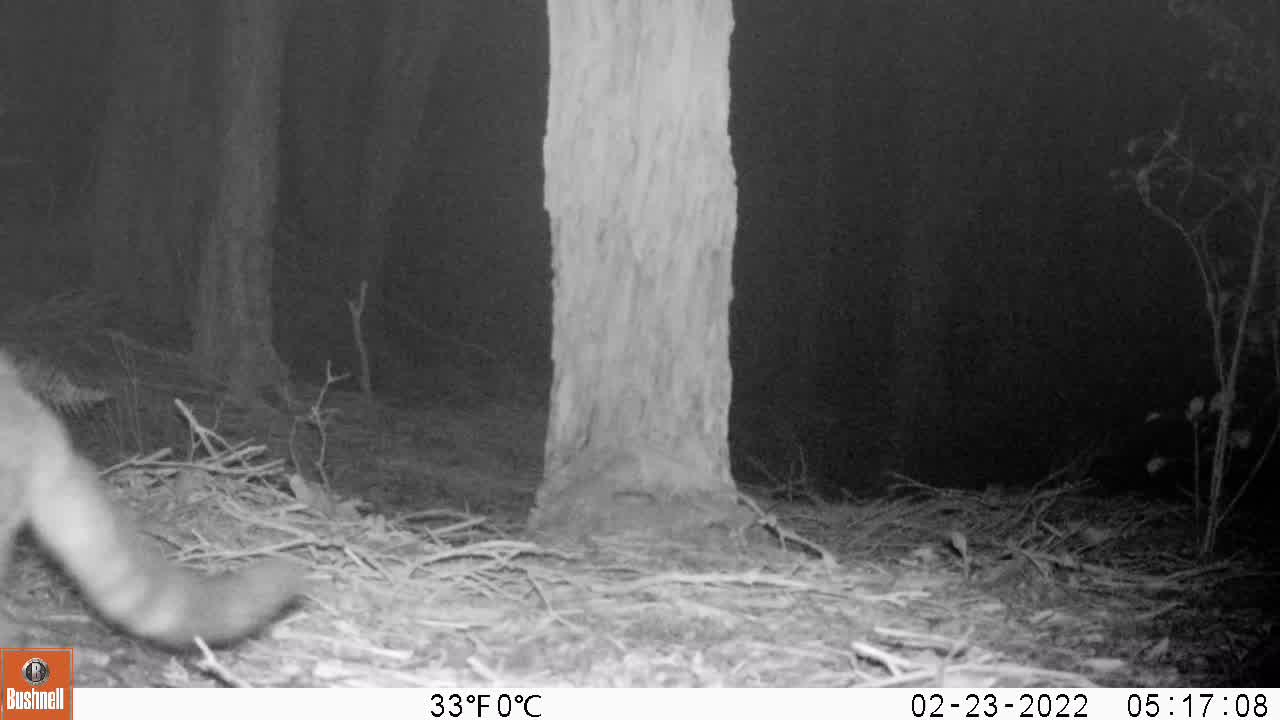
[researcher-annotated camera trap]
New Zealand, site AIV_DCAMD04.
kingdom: Animalia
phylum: Chordata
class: Mammalia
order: Carnivora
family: Felidae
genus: Felis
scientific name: Felis catus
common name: domestic cat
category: cat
Cat (domestic cat) (Felis catus).